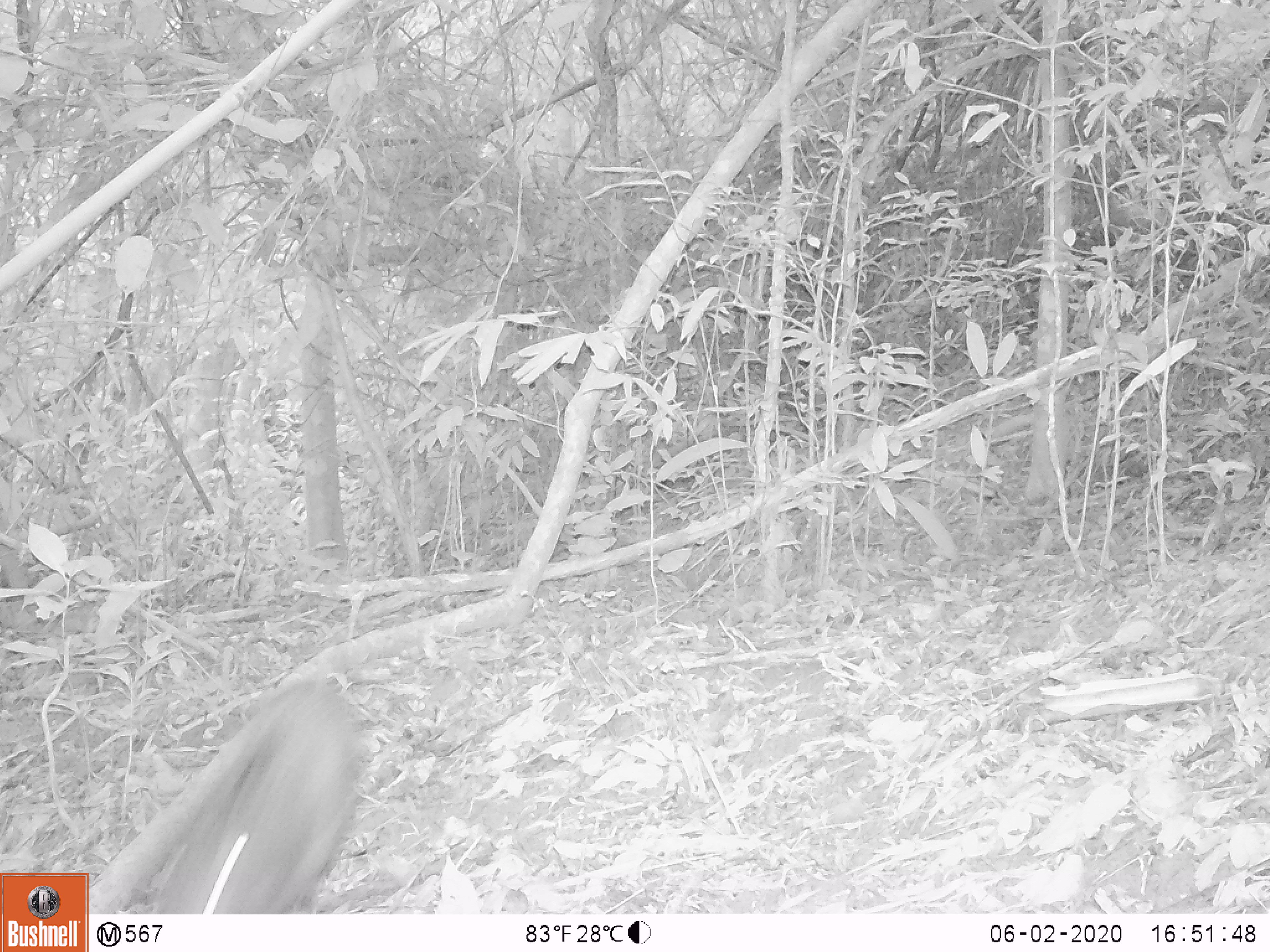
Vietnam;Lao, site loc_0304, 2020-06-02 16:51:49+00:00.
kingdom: Animalia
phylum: Chordata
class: Mammalia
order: Artiodactyla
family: Suidae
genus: Sus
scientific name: Sus scrofa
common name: eurasian wild pig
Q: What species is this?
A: Eurasian wild pig (Sus scrofa).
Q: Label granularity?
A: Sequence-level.